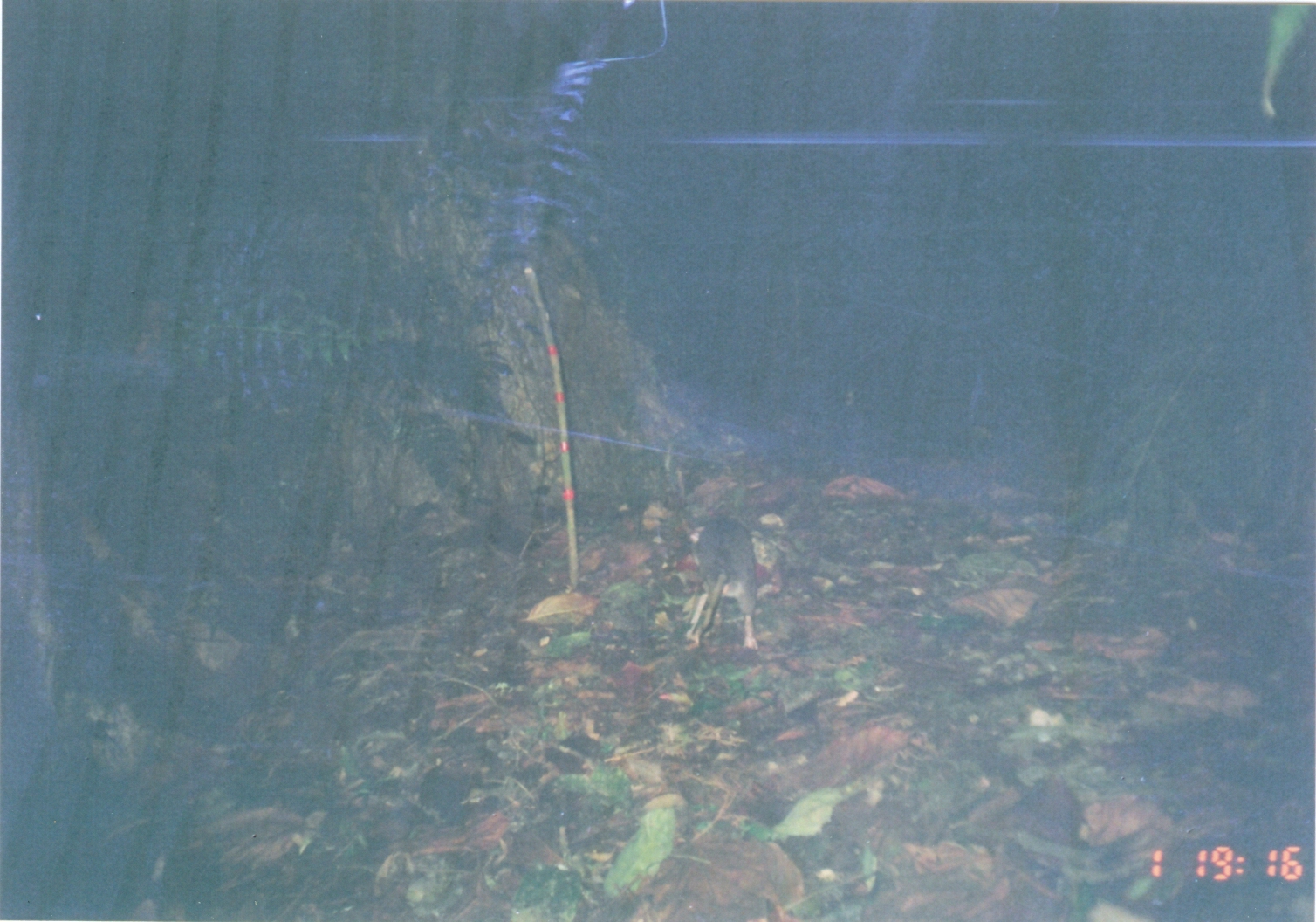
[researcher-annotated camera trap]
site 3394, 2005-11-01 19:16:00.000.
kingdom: Animalia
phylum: Chordata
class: Mammalia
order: Rodentia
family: Nesomyidae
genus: Cricetomys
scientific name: Cricetomys gambianus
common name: african giant pouched rat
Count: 1.